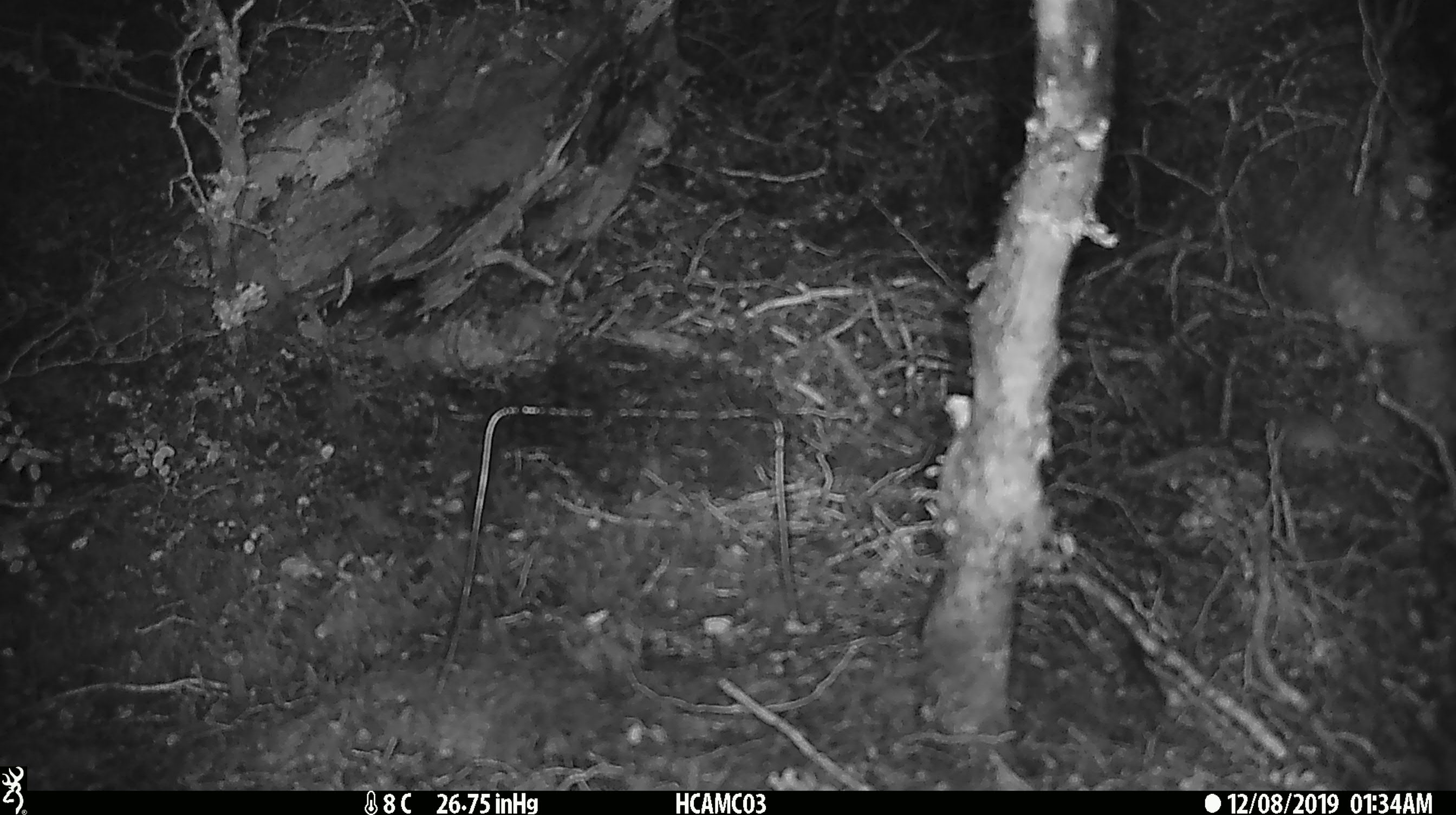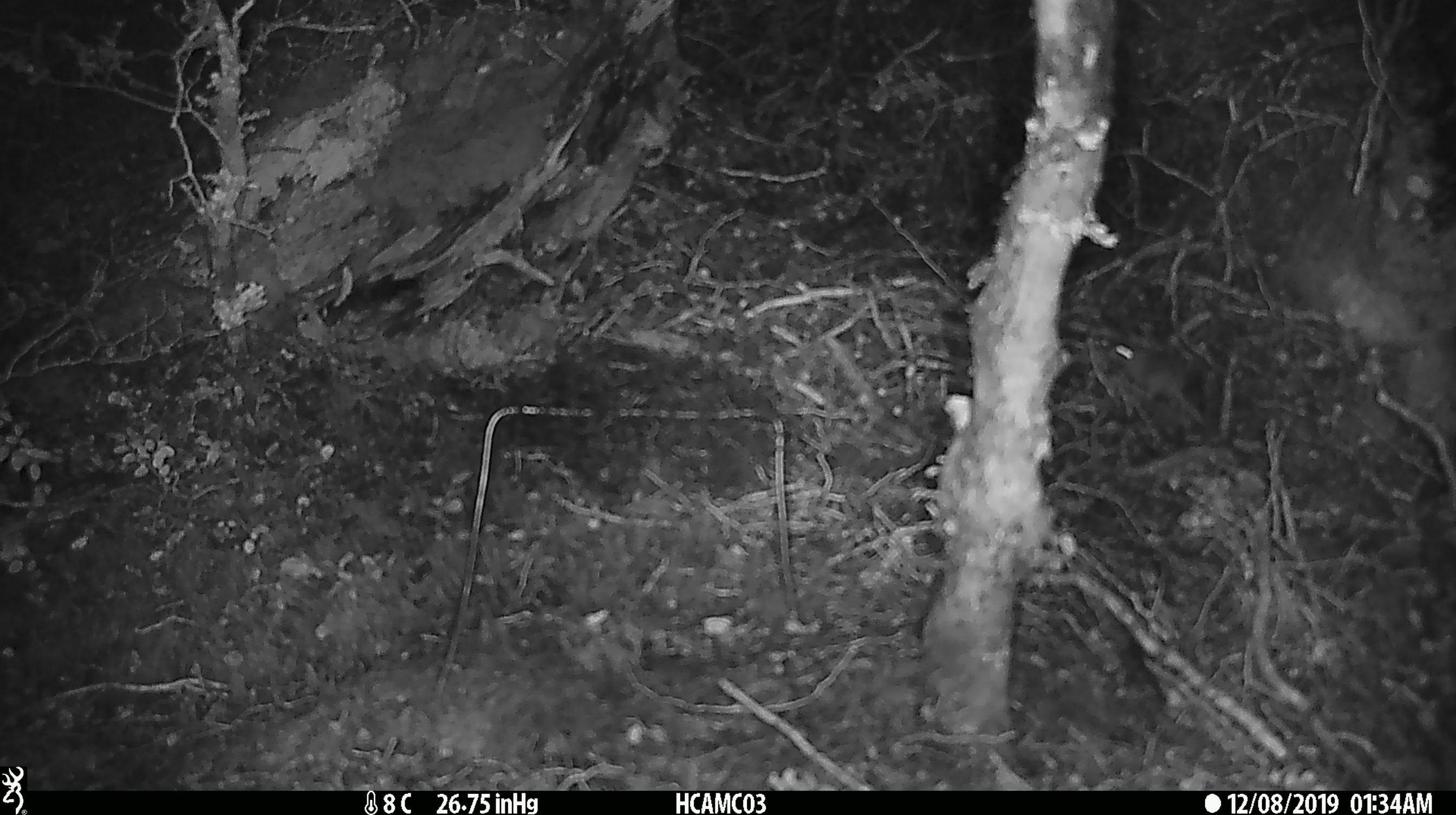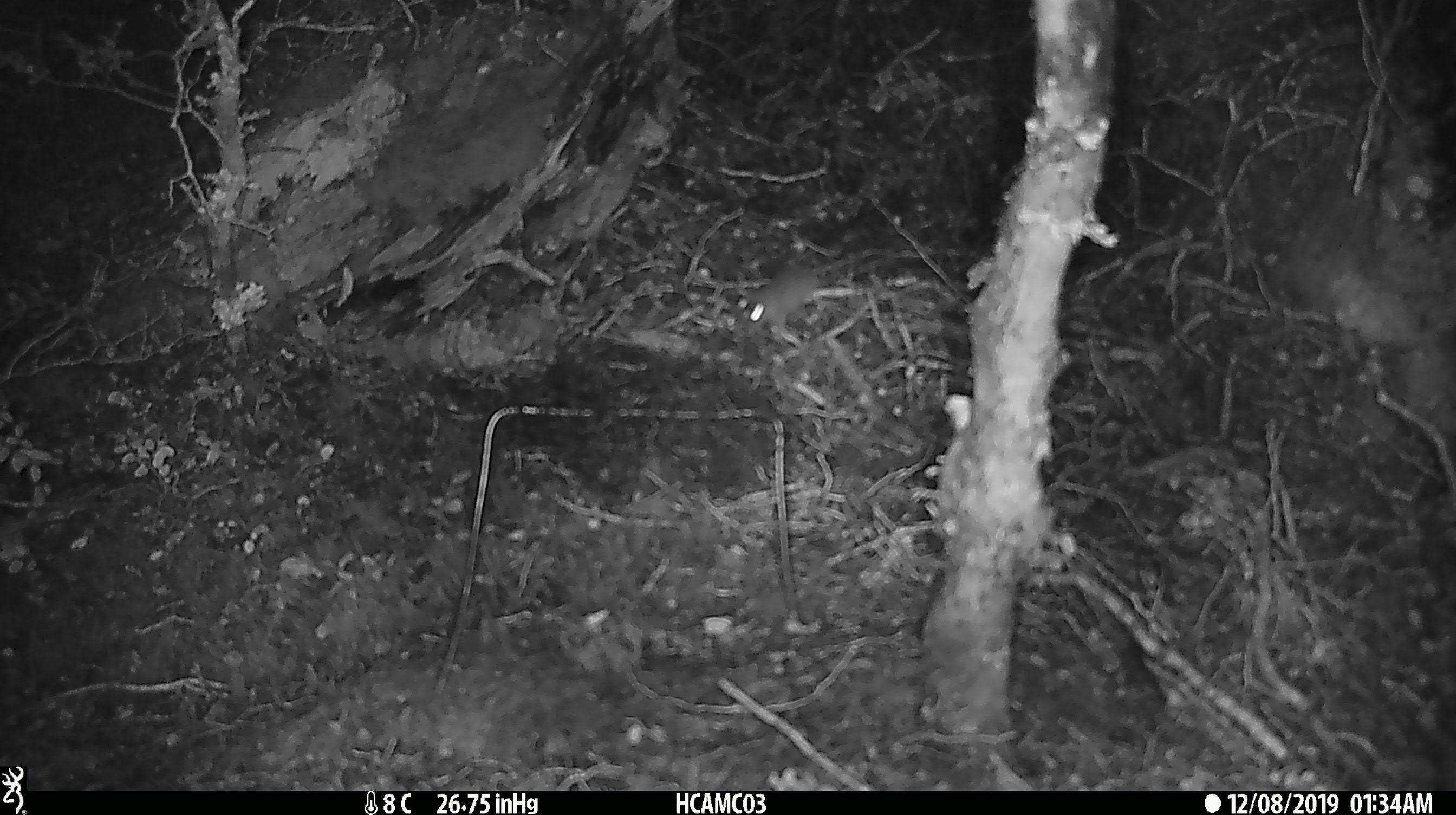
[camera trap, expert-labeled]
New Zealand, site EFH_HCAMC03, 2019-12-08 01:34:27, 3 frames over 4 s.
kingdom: Animalia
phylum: Chordata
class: Mammalia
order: Rodentia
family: Muridae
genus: Mus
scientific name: Mus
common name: mouse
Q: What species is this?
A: Mouse (Mus).